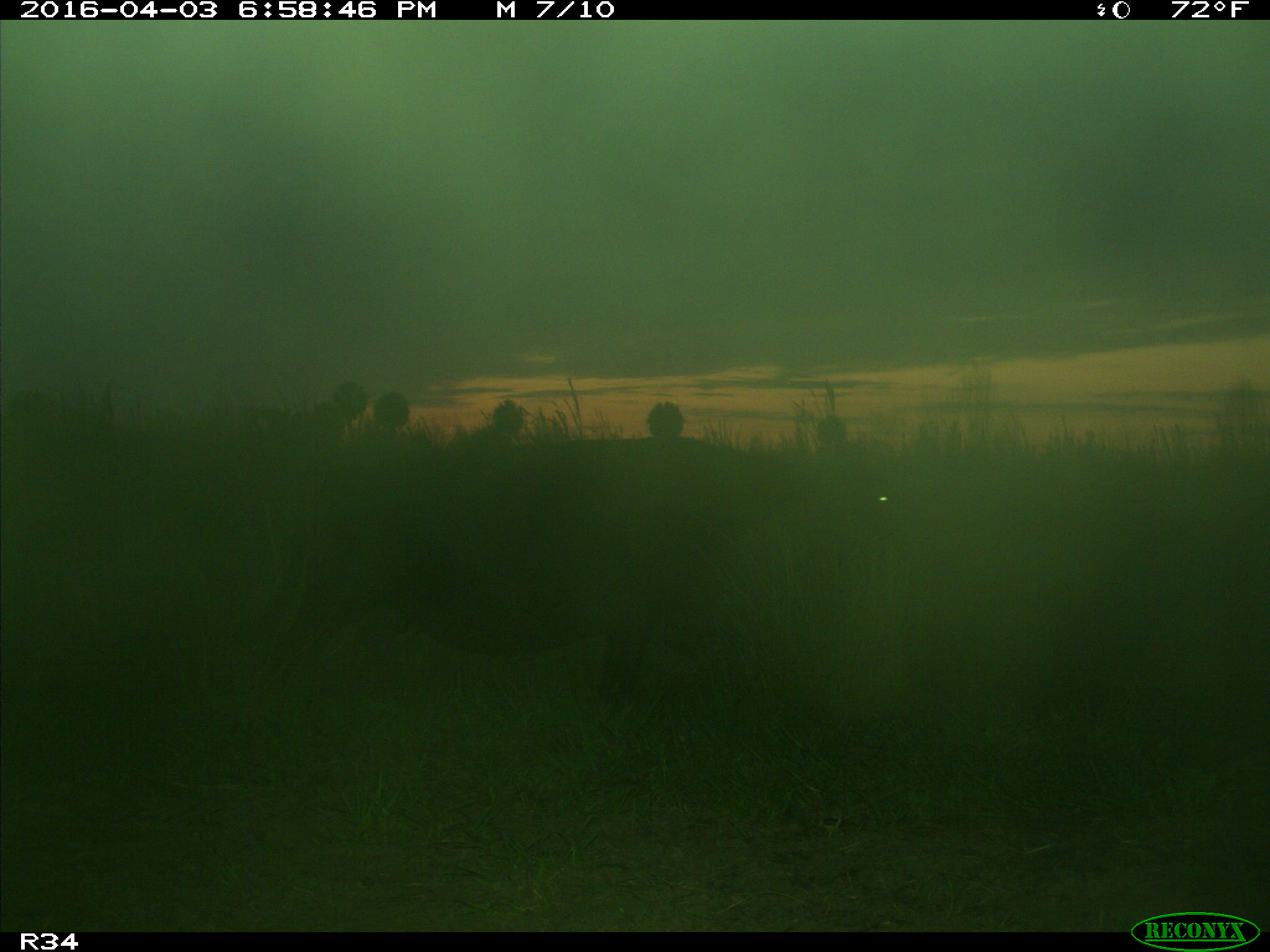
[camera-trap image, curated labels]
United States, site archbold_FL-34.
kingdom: Animalia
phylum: Chordata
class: Mammalia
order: Artiodactyla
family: Bovidae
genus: Bos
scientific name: Bos taurus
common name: domestic cow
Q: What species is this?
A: Bos taurus (domestic cow).